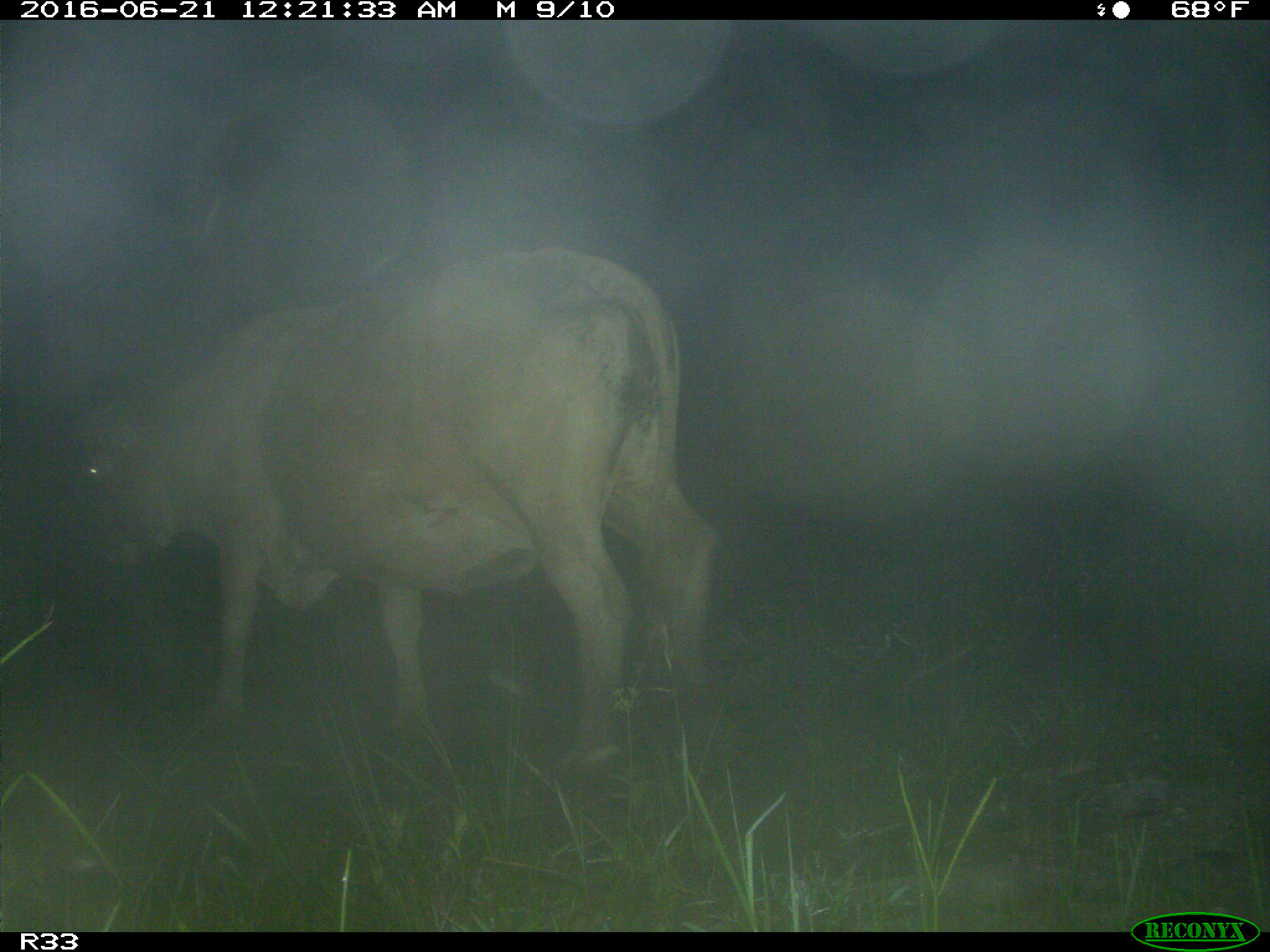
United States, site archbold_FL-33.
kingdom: Animalia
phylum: Chordata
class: Mammalia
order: Artiodactyla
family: Bovidae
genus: Bos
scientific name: Bos taurus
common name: domestic cow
Bos taurus (domestic cow).